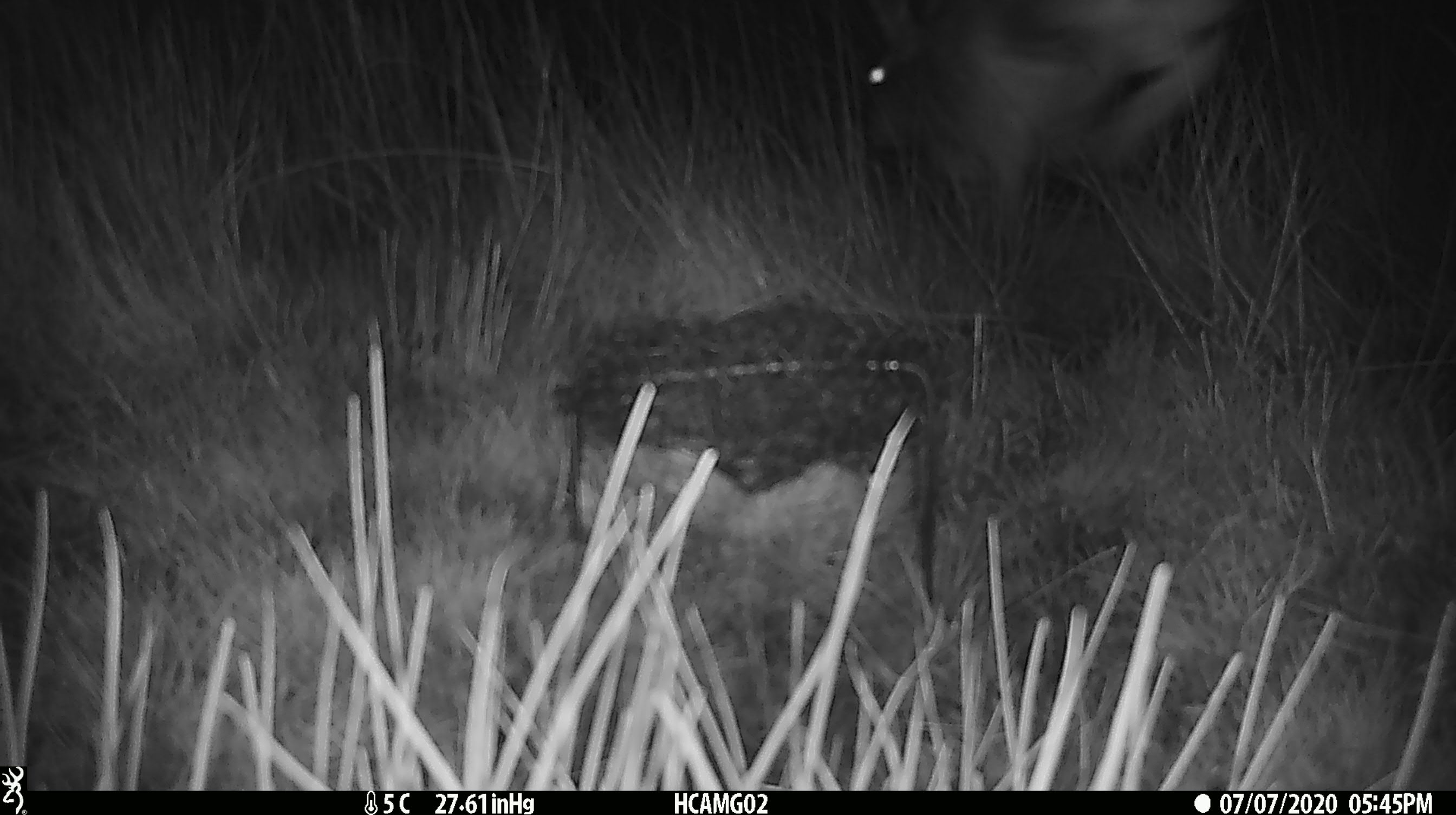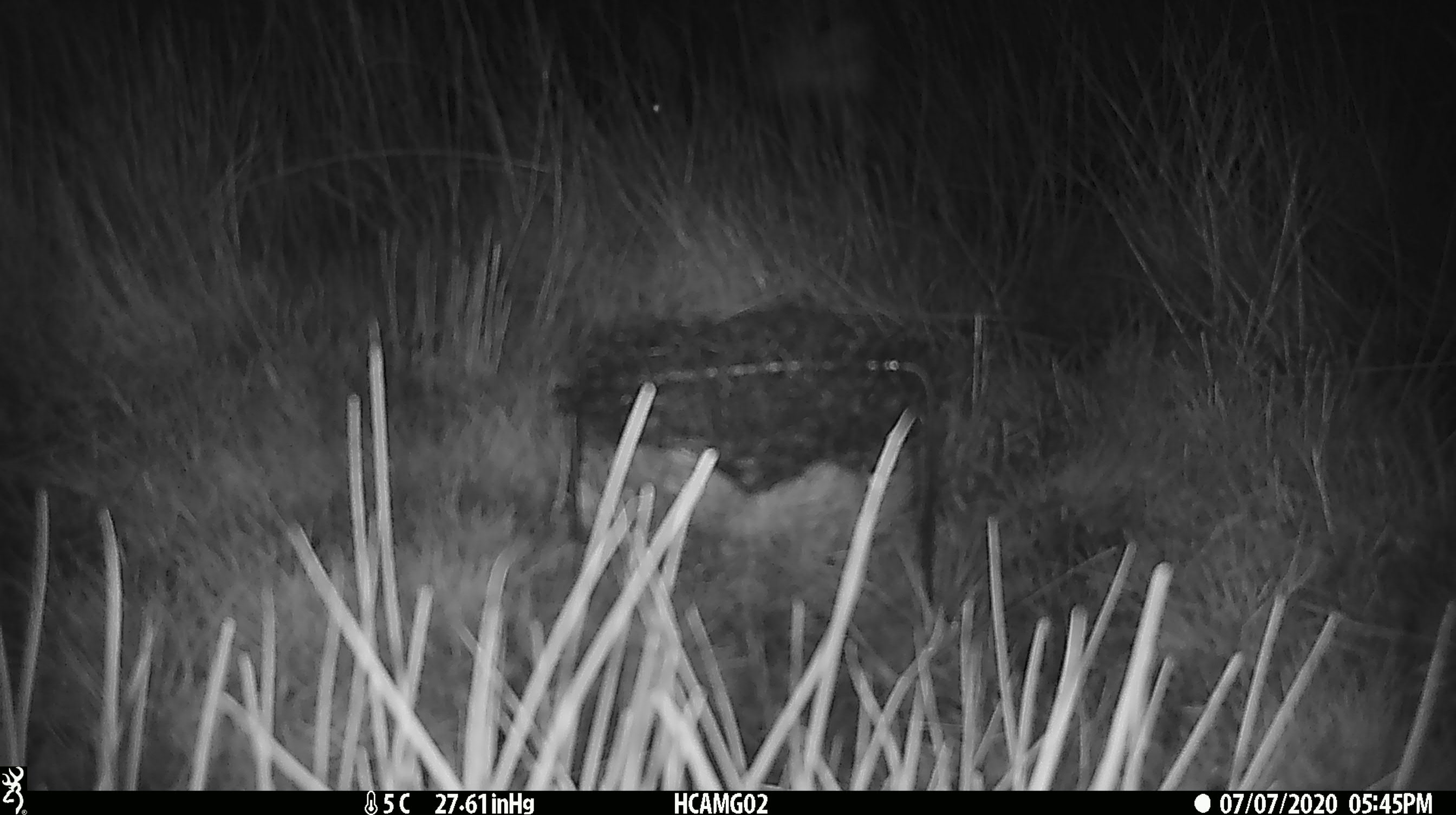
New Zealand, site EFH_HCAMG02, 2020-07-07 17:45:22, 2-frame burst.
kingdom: Animalia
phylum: Chordata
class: Mammalia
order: Lagomorpha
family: Leporidae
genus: Lepus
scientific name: Lepus europaeus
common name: brown hare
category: hare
Hare (brown hare) (Lepus europaeus).